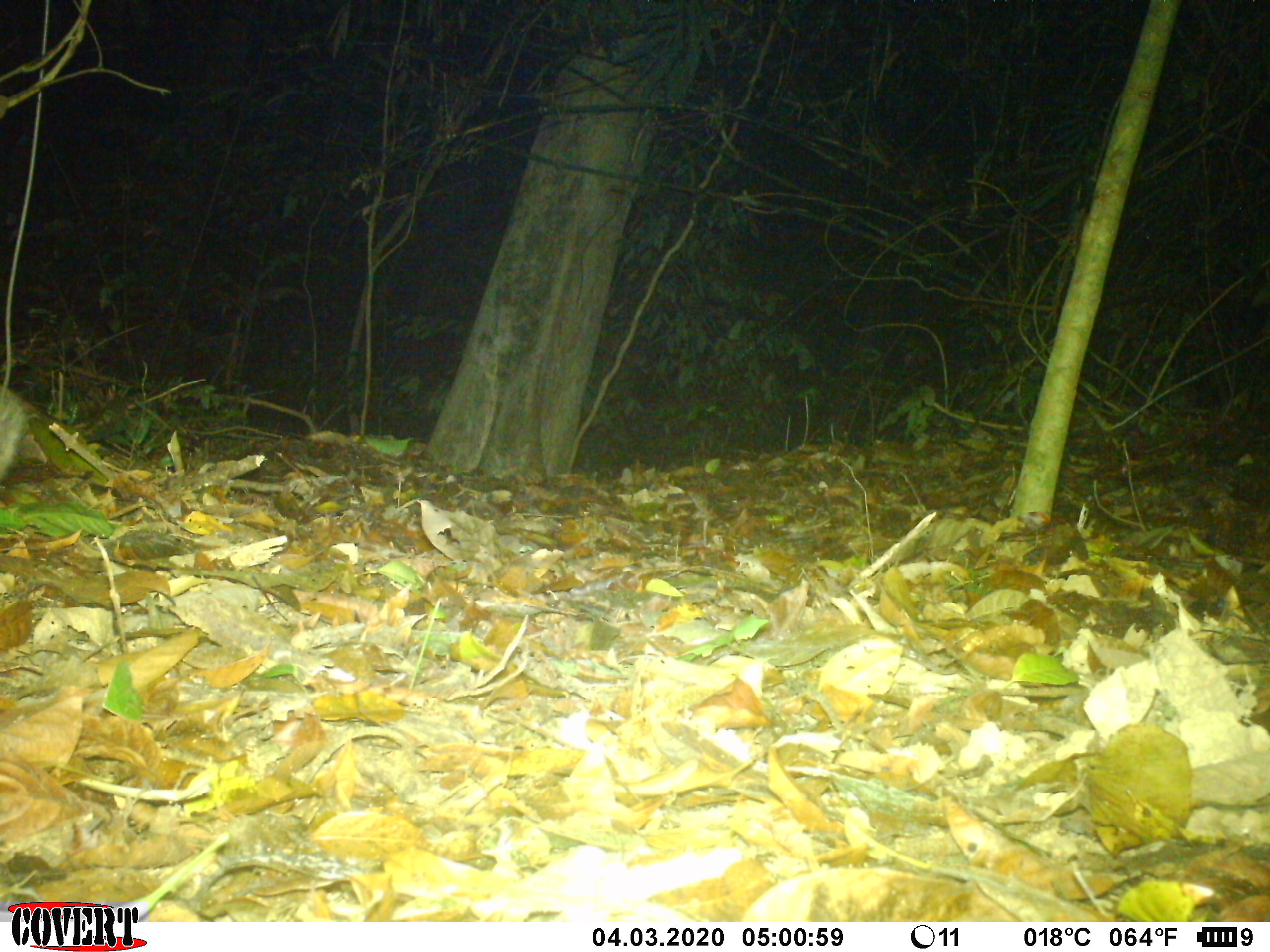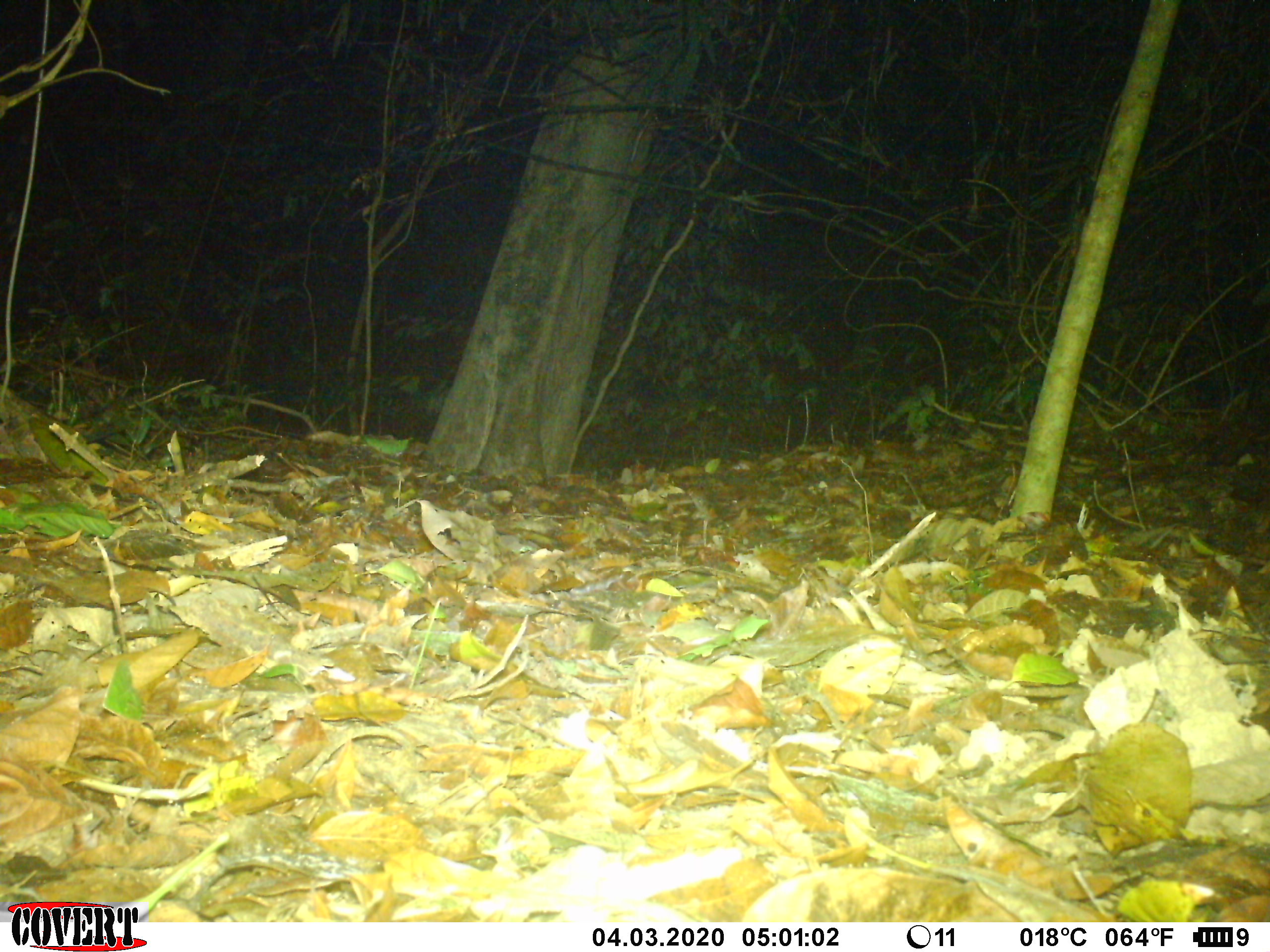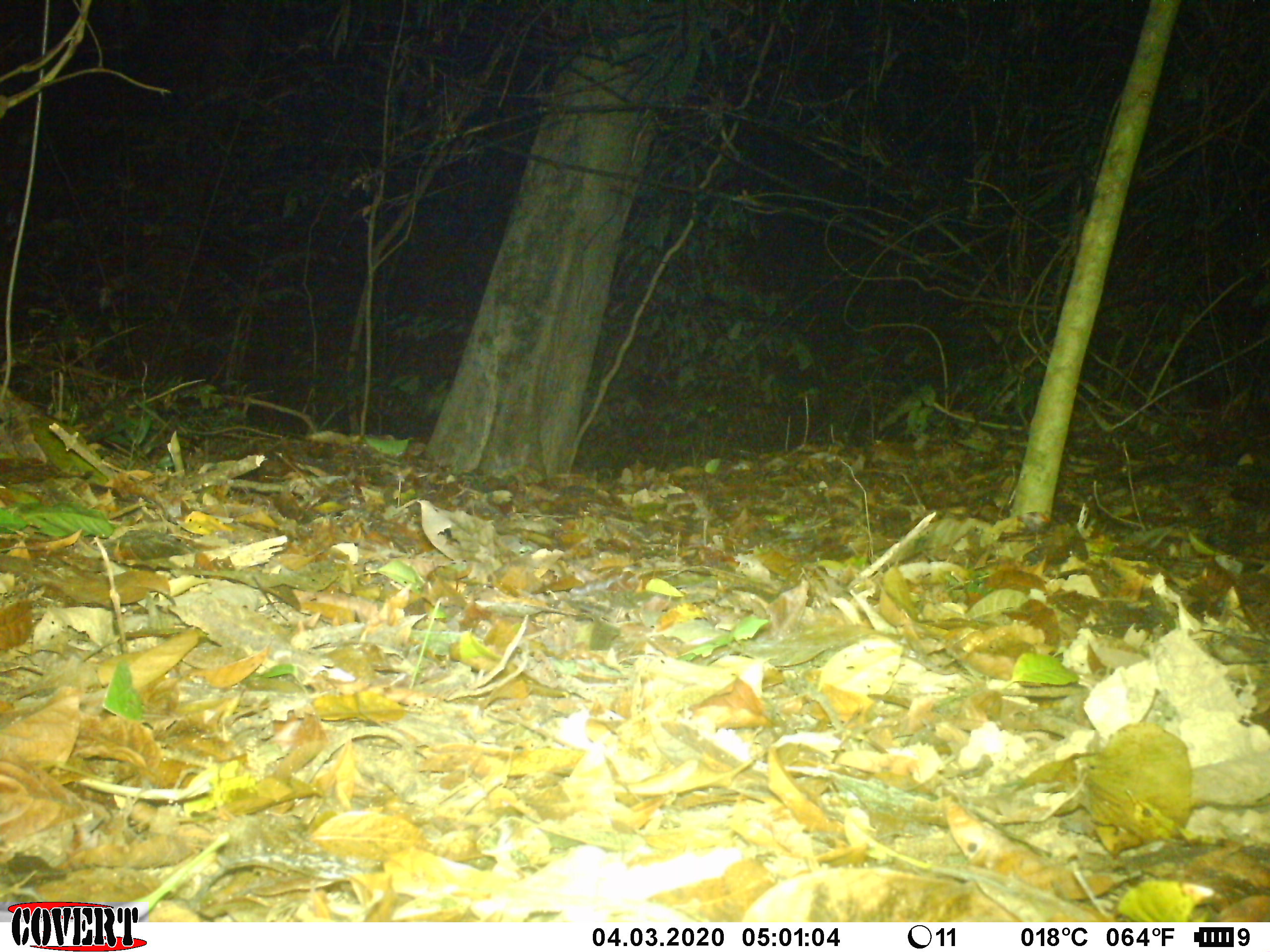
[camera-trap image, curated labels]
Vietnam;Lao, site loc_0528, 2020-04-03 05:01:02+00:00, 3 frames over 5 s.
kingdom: Animalia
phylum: Chordata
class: Mammalia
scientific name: Mammalia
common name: mammal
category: unidentified small mammal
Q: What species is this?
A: Unidentified small mammal (mammal) (Mammalia).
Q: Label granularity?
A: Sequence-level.